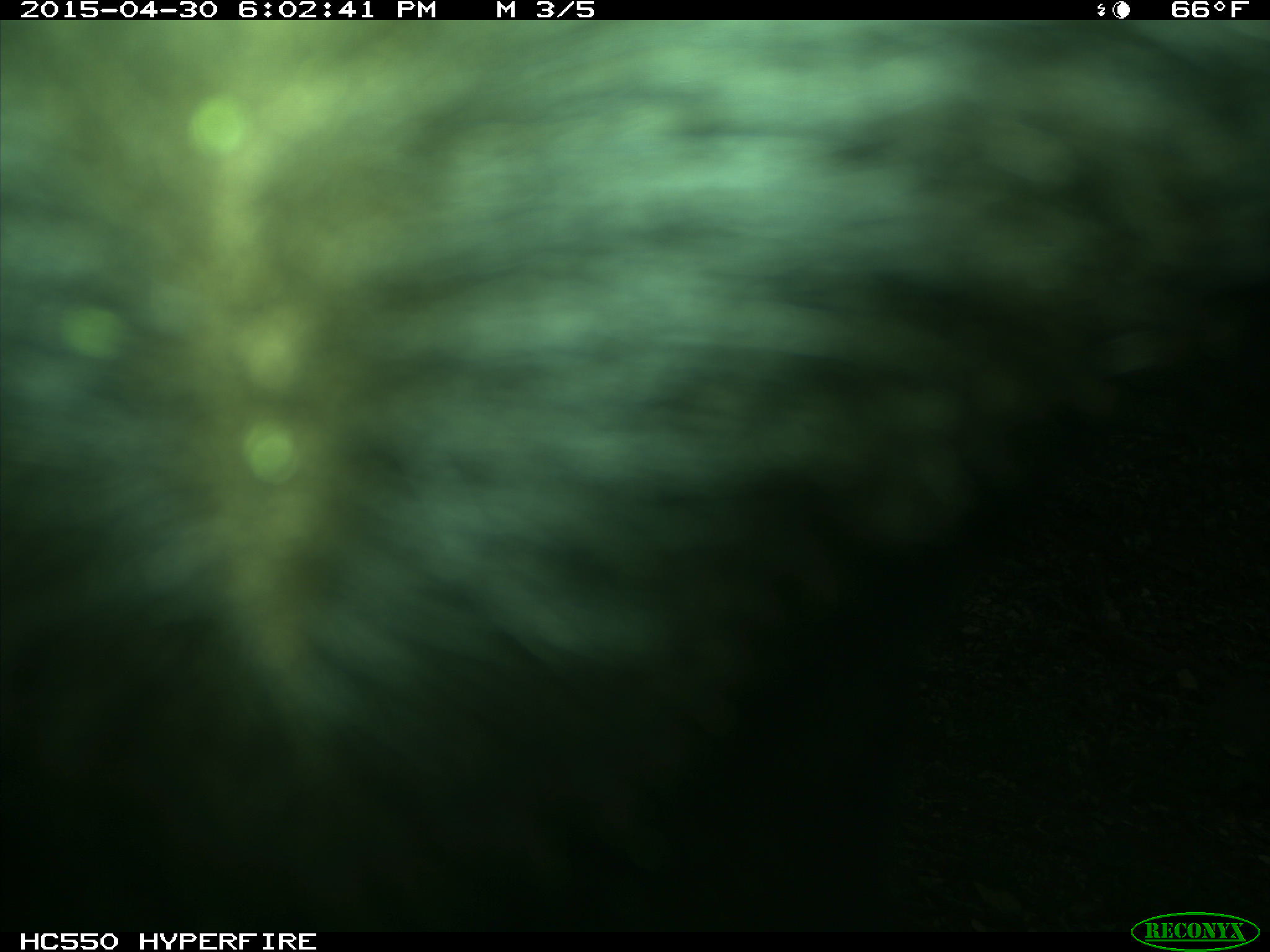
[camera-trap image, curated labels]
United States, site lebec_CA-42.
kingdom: Animalia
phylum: Chordata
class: Mammalia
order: Artiodactyla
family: Bovidae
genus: Bos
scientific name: Bos taurus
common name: domestic cow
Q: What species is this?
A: Bos taurus (domestic cow).